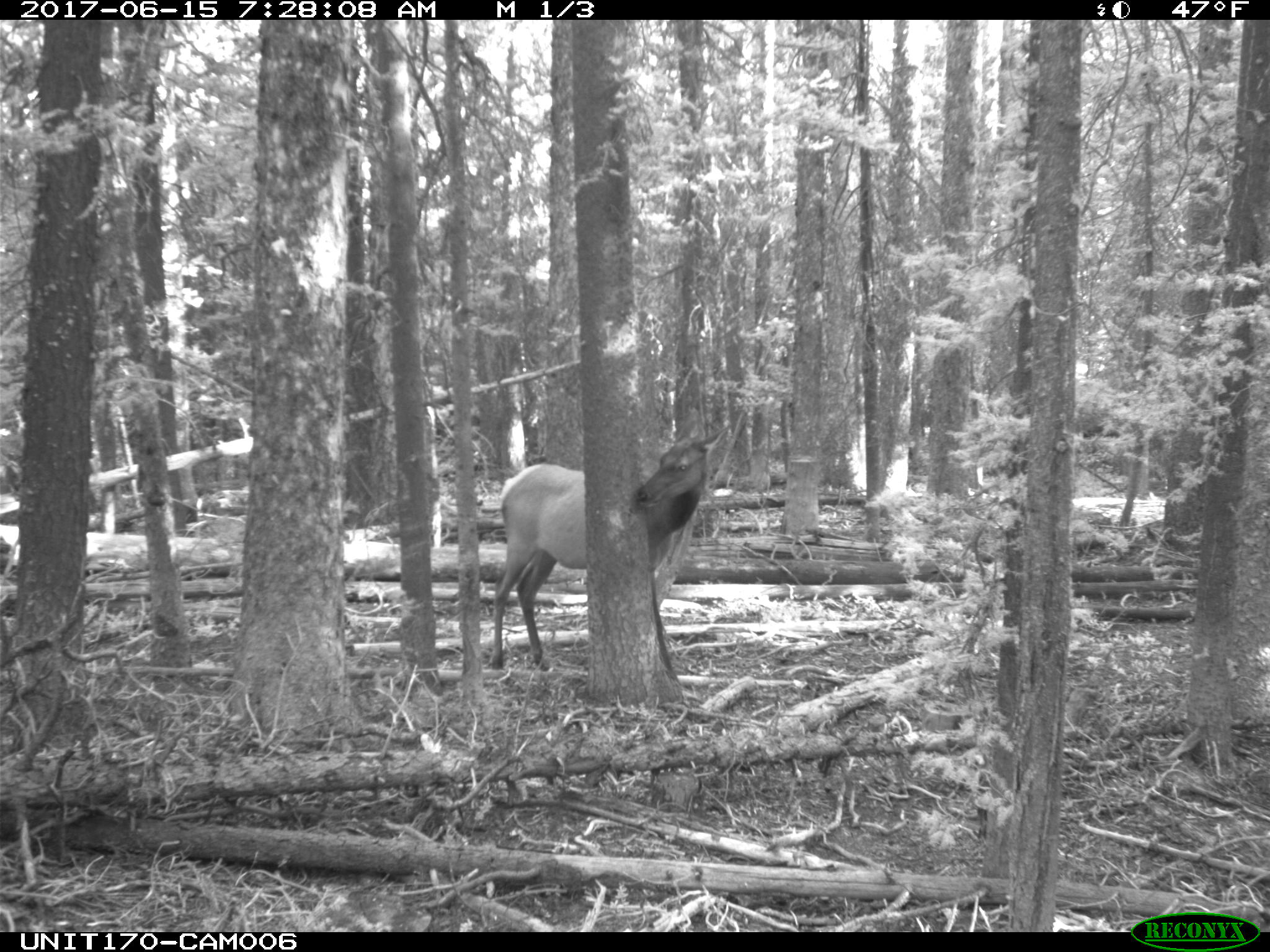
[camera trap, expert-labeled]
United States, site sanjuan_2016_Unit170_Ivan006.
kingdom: Animalia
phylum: Chordata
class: Mammalia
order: Artiodactyla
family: Cervidae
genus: Cervus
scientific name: Cervus elaphus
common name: red deer